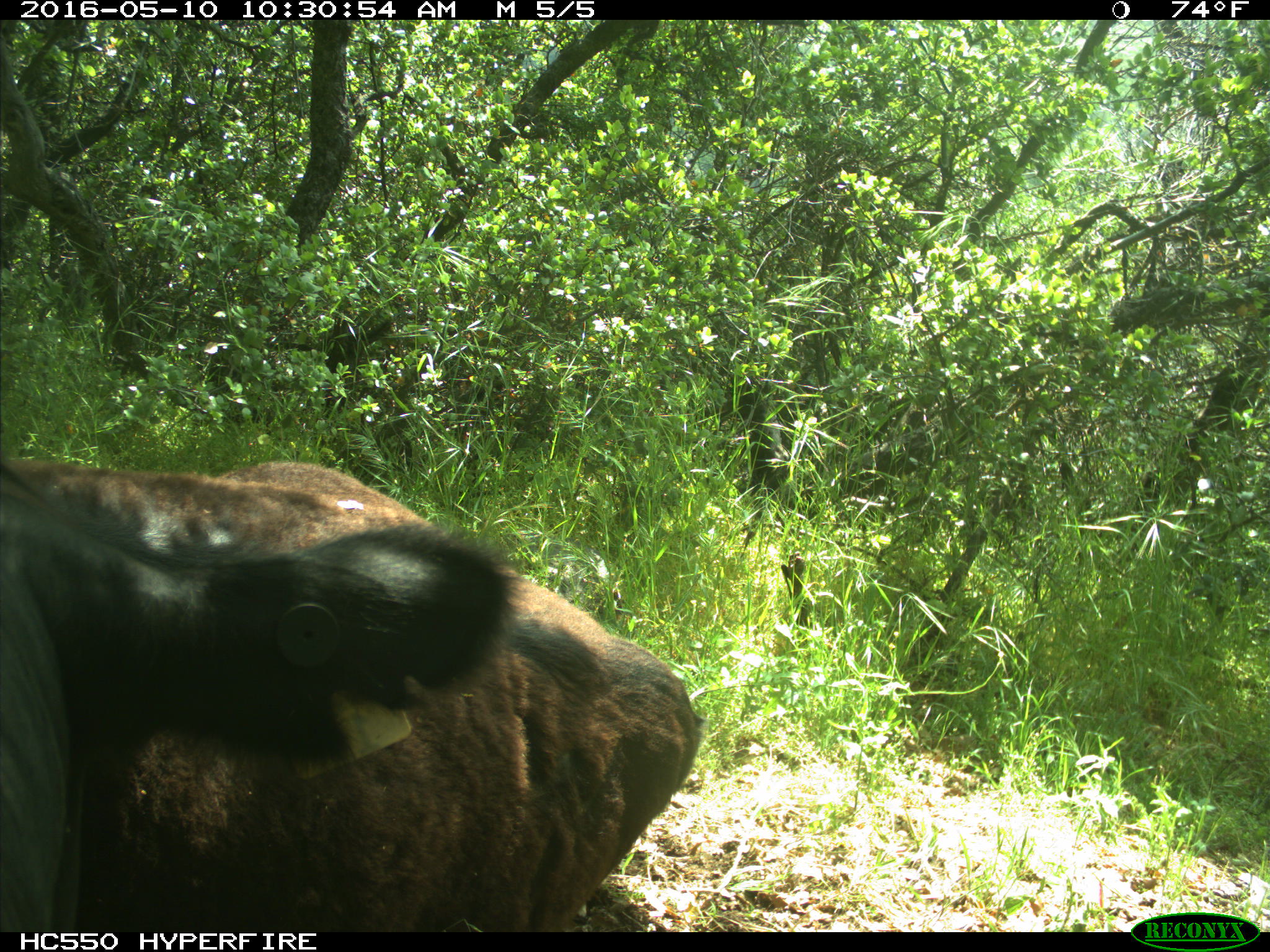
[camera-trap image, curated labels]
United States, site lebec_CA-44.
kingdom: Animalia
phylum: Chordata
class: Mammalia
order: Artiodactyla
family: Bovidae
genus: Bos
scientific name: Bos taurus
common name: domestic cow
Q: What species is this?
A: Bos taurus (domestic cow).